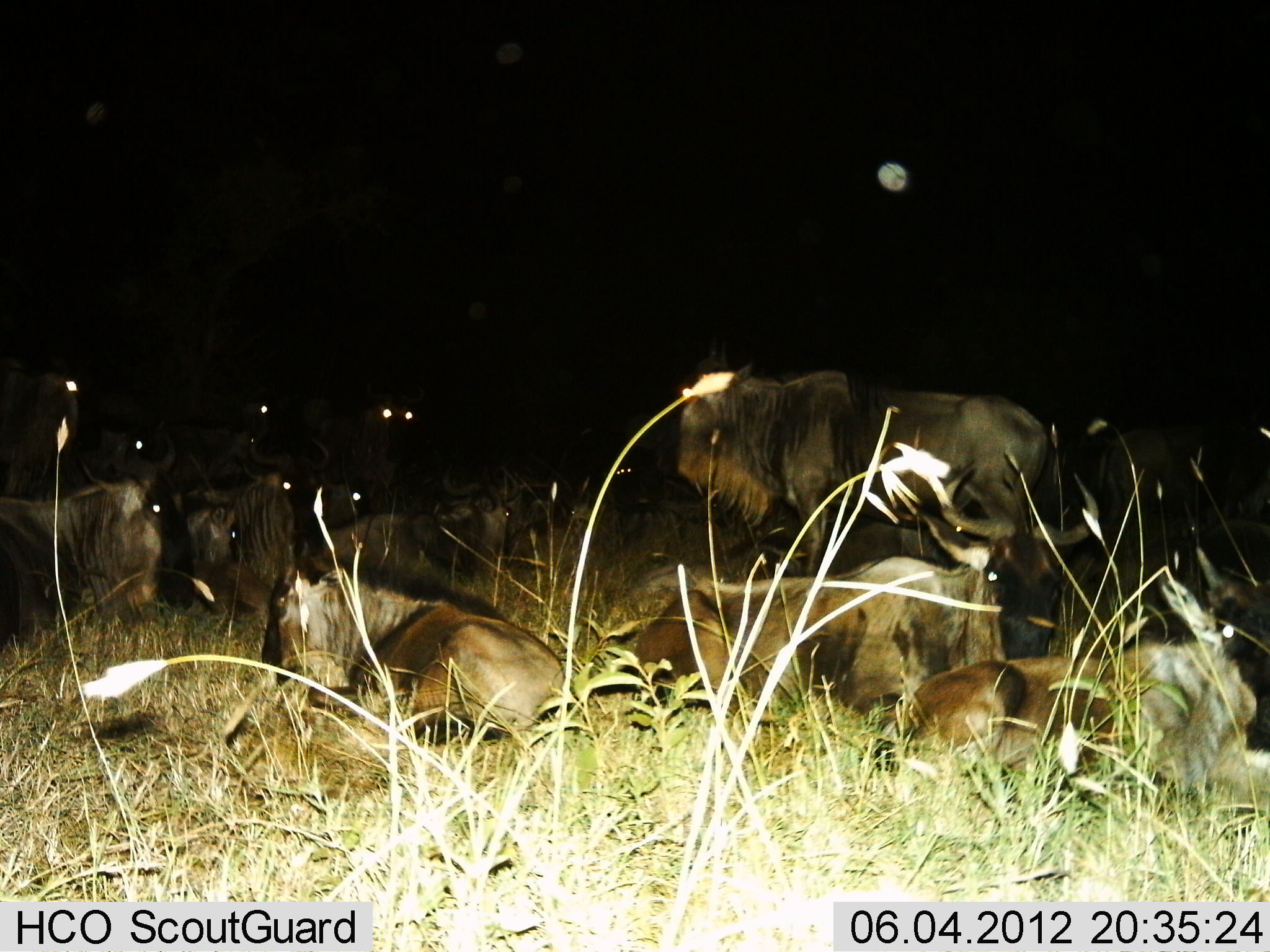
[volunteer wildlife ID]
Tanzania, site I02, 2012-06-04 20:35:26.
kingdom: Animalia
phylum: Chordata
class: Mammalia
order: Artiodactyla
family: Bovidae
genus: Connochaetes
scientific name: Connochaetes taurinus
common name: blue wildebeest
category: wildebeest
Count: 11-50.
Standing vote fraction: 80%.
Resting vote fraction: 100%.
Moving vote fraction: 0%.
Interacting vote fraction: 0%.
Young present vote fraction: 0%.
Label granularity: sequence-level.